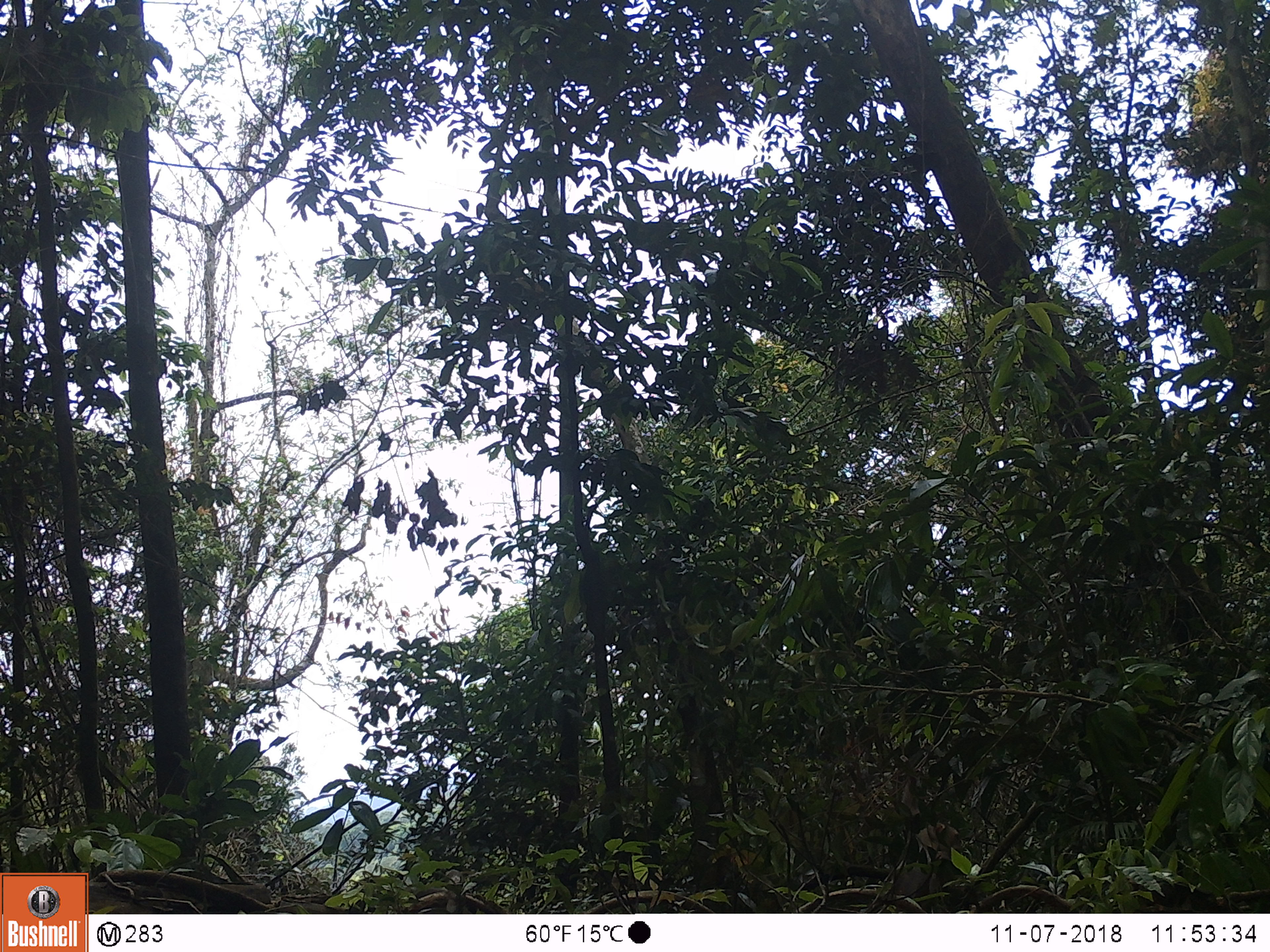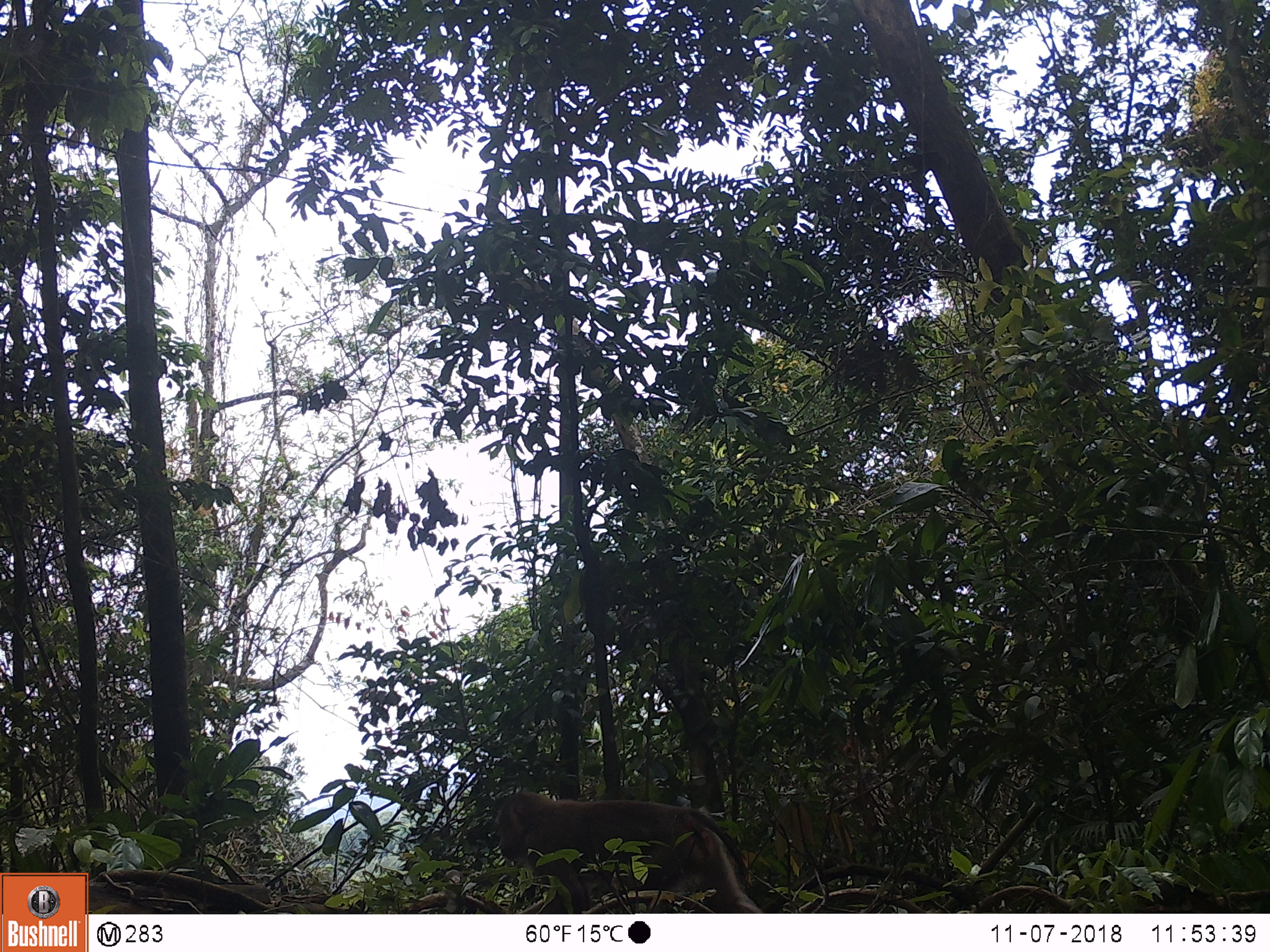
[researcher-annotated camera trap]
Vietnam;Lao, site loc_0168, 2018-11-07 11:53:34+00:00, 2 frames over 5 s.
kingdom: Animalia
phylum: Chordata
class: Mammalia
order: Primates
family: Cercopithecidae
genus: Macaca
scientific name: Macaca nemestrina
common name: pig-tailed macaque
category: pig tailed macaque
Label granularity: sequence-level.